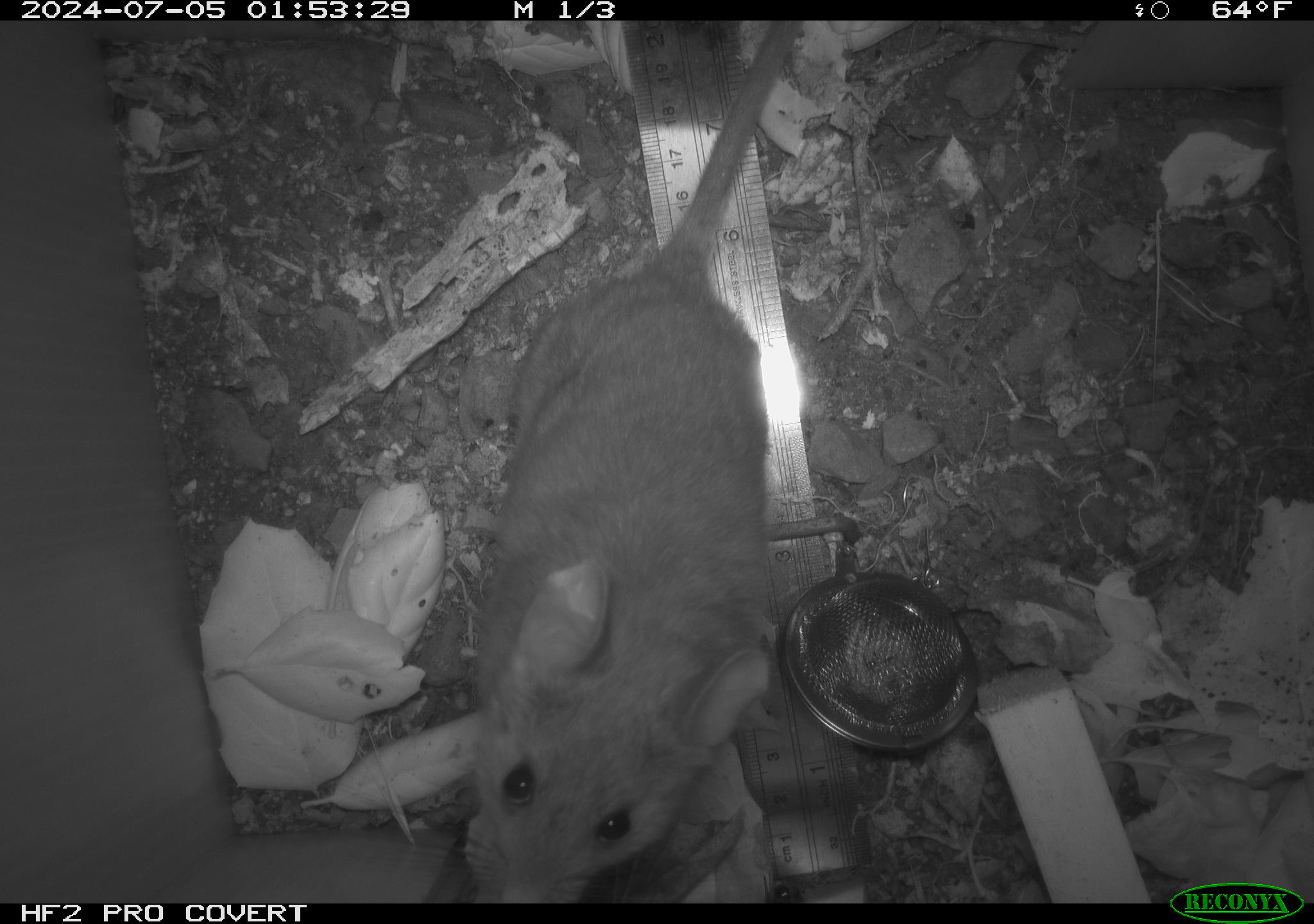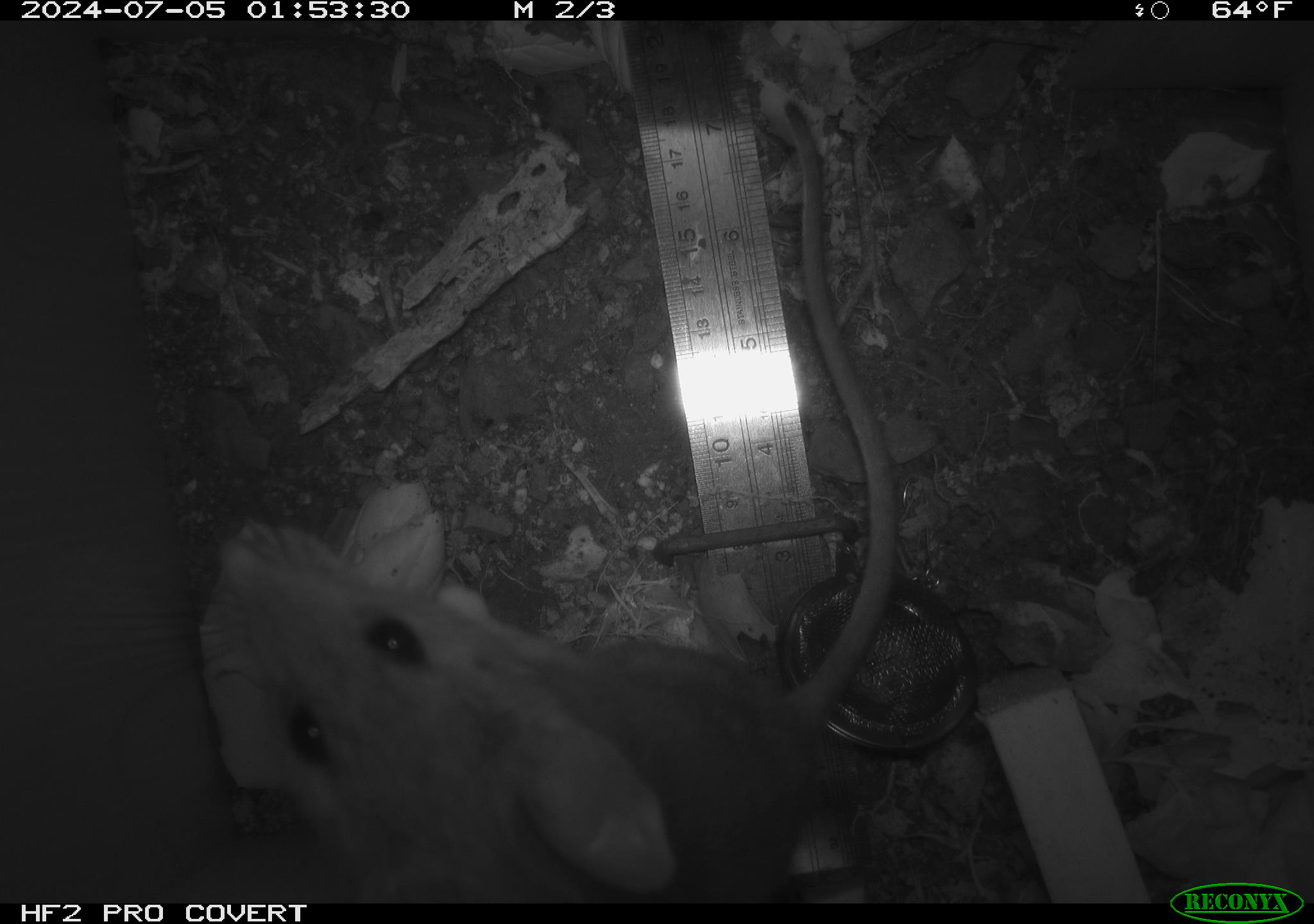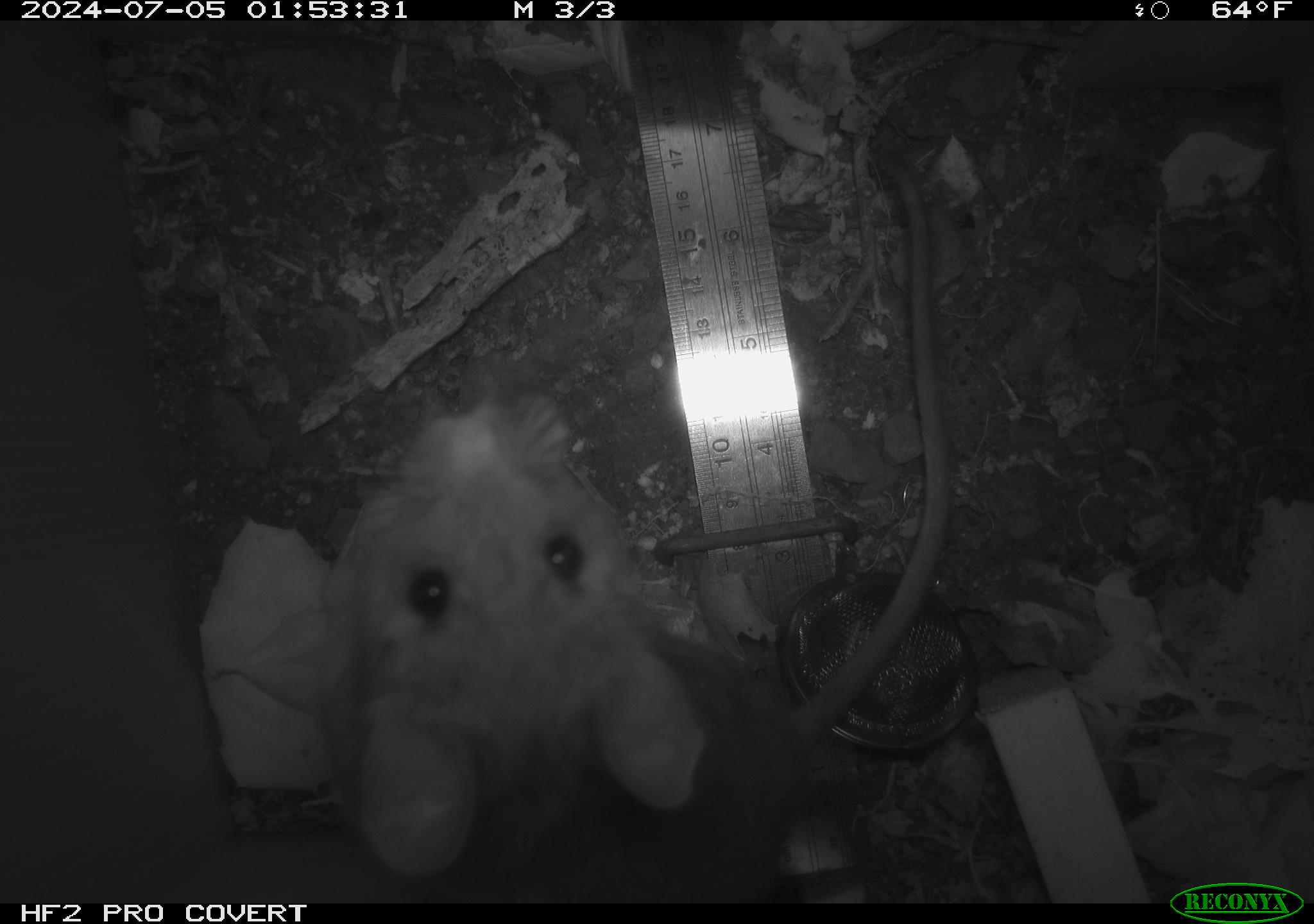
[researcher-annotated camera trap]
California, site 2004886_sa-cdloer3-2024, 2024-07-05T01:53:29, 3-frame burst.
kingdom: Animalia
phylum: Chordata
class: Mammalia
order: Rodentia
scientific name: Rodentia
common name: rodent